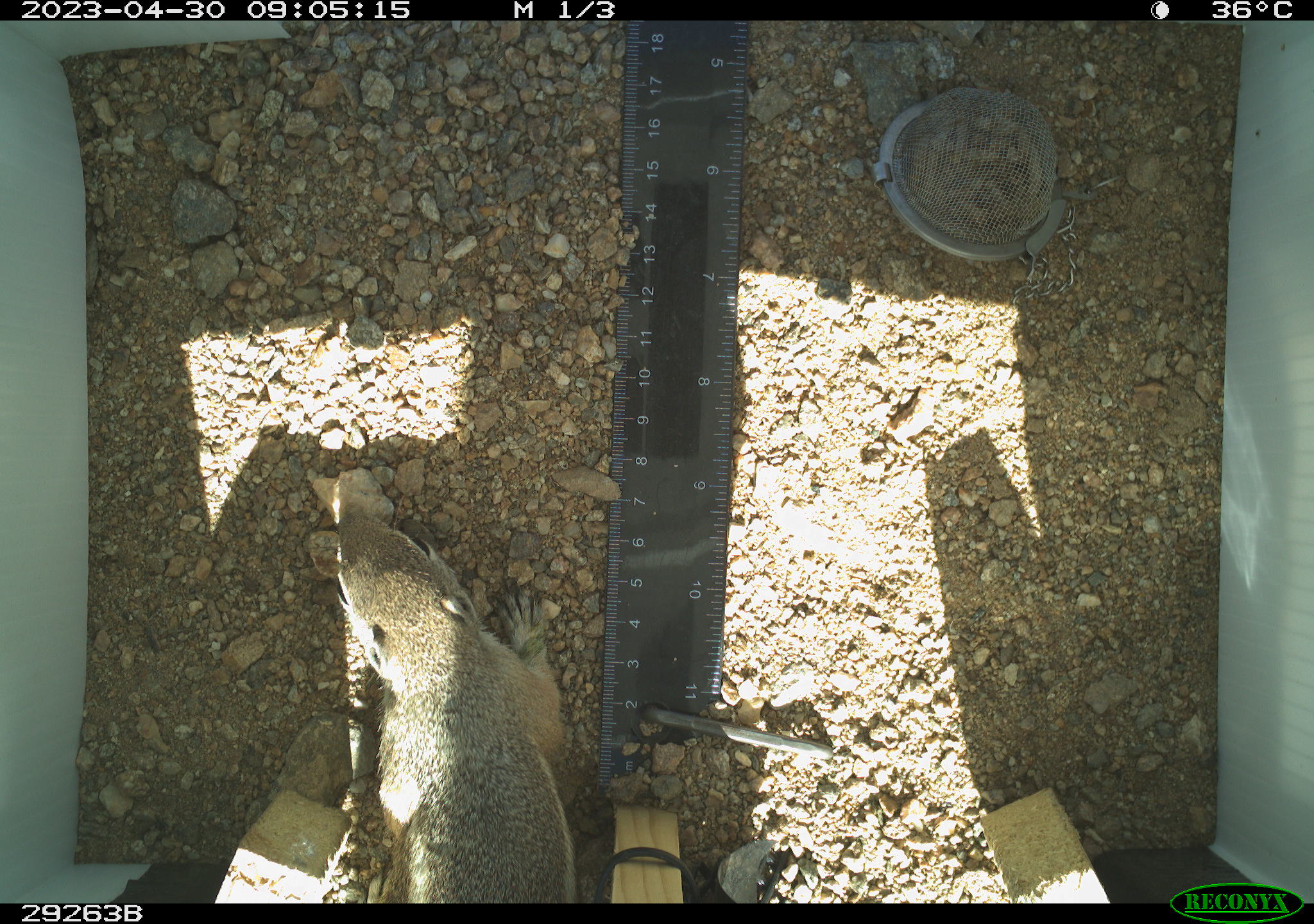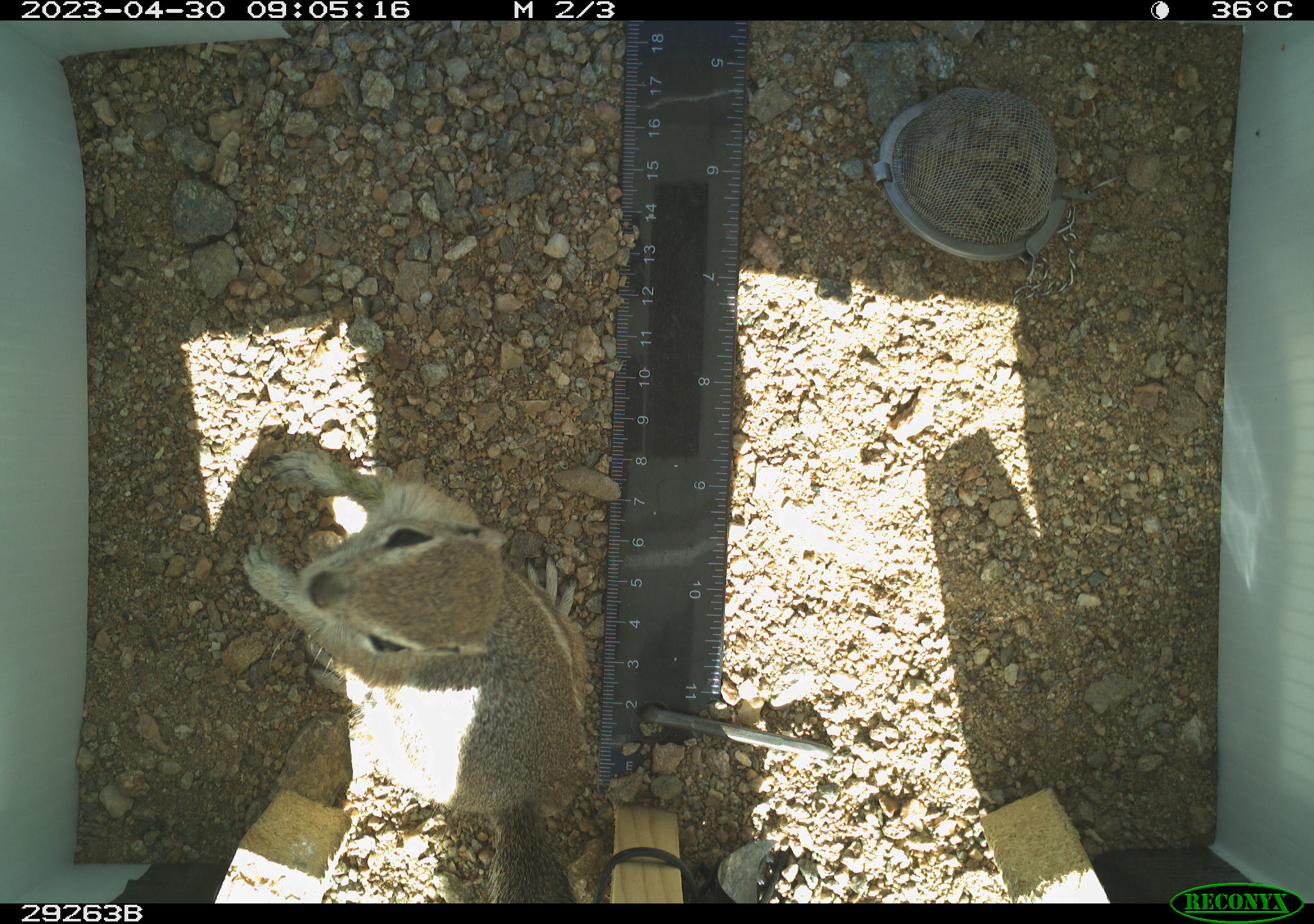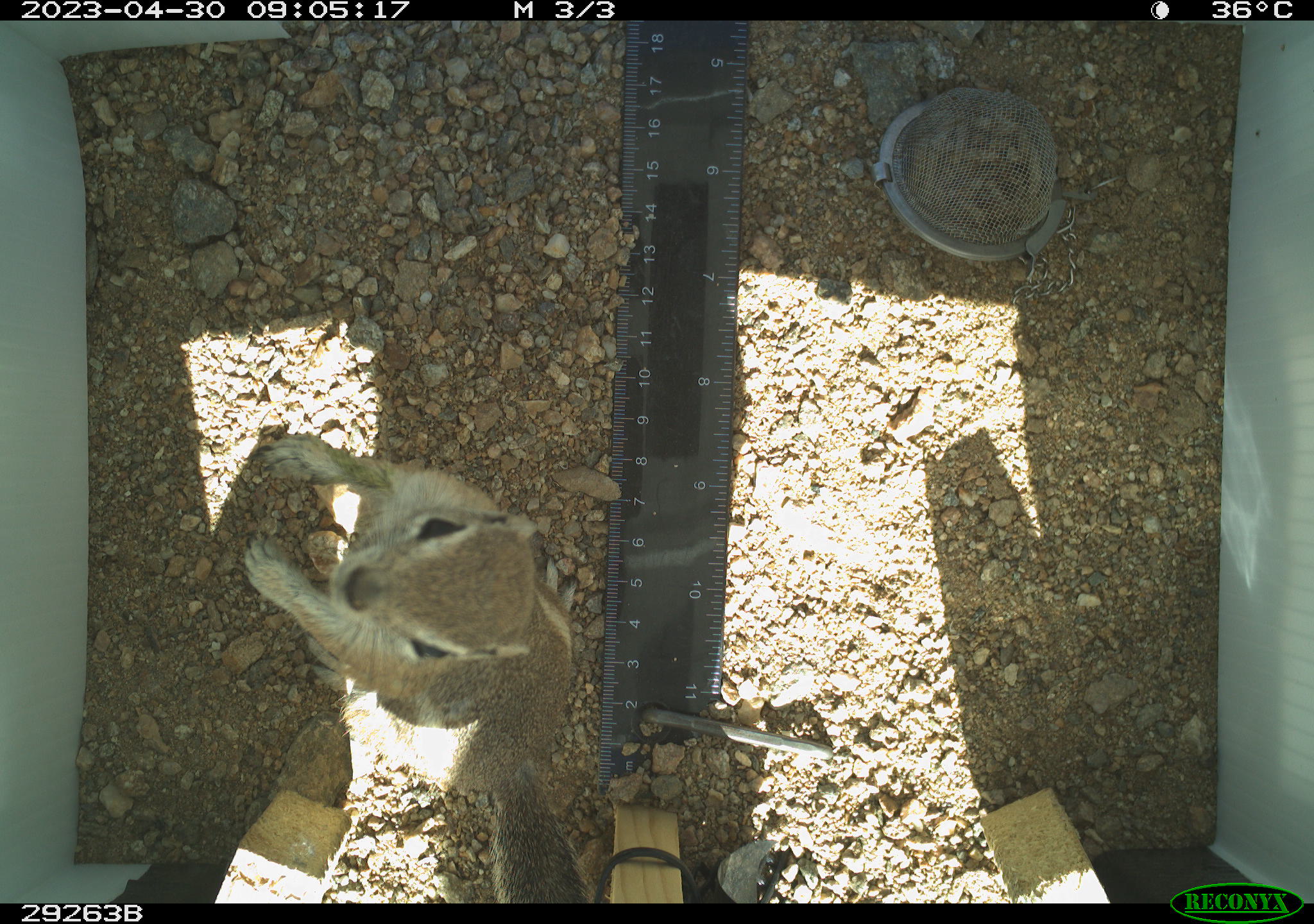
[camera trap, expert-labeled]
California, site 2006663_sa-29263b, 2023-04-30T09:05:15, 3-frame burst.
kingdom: Animalia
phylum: Chordata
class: Mammalia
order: Rodentia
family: Sciuridae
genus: Ammospermophilus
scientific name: Ammospermophilus leucurus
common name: white-tailed antelope squirrel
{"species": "white-tailed antelope squirrel (Ammospermophilus leucurus)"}